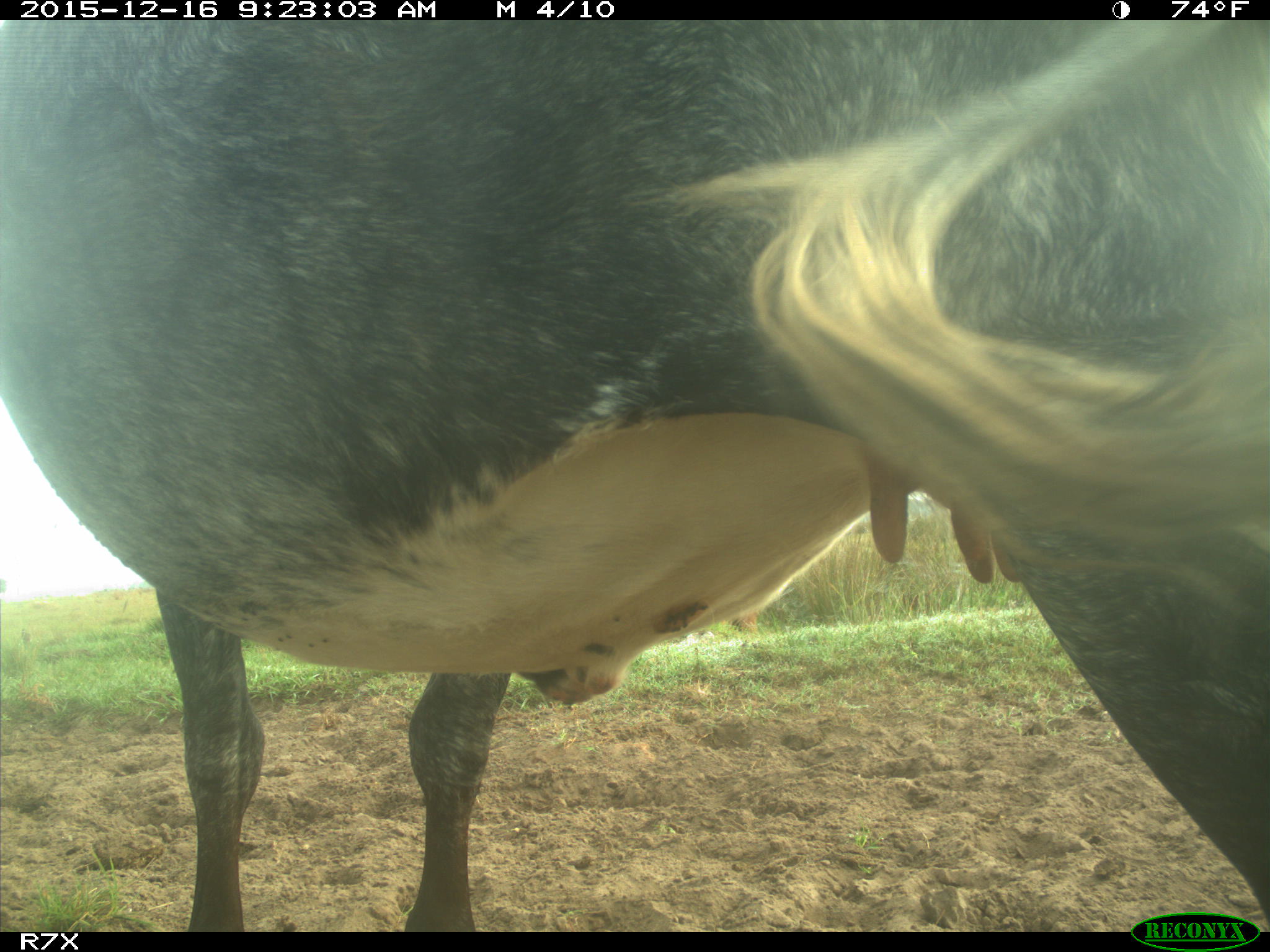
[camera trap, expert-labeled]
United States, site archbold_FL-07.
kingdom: Animalia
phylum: Chordata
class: Mammalia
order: Artiodactyla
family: Bovidae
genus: Bos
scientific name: Bos taurus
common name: domestic cow